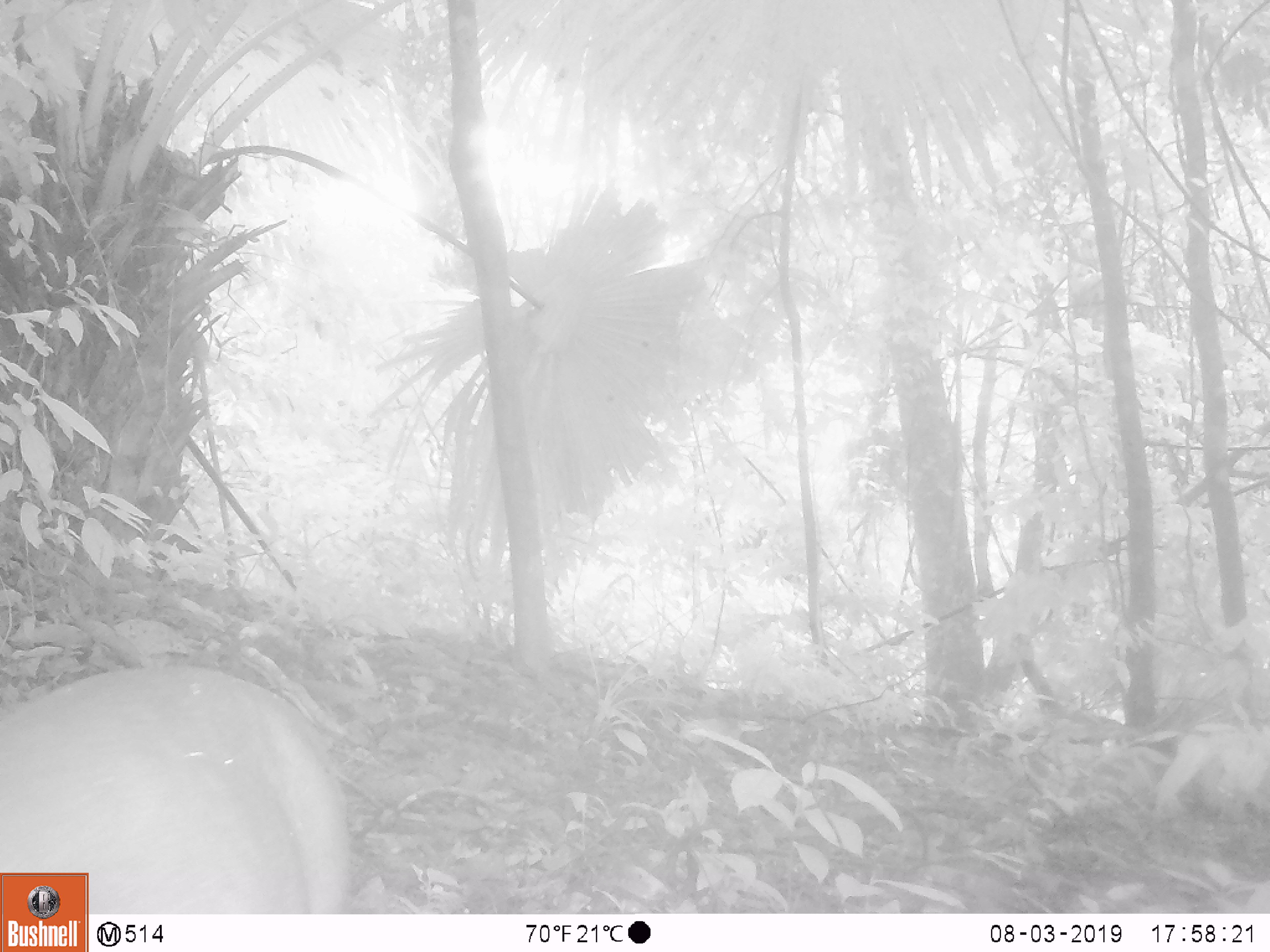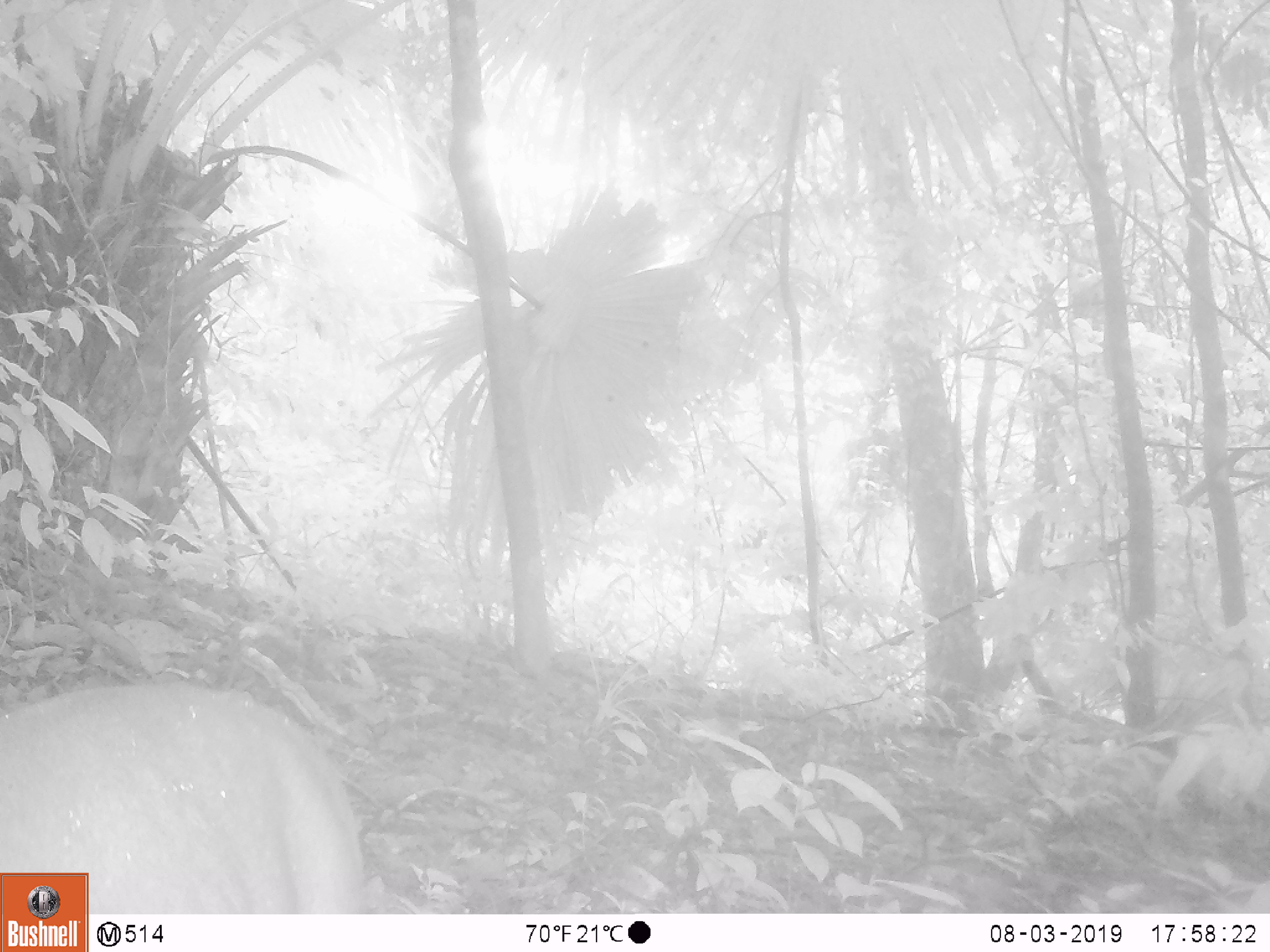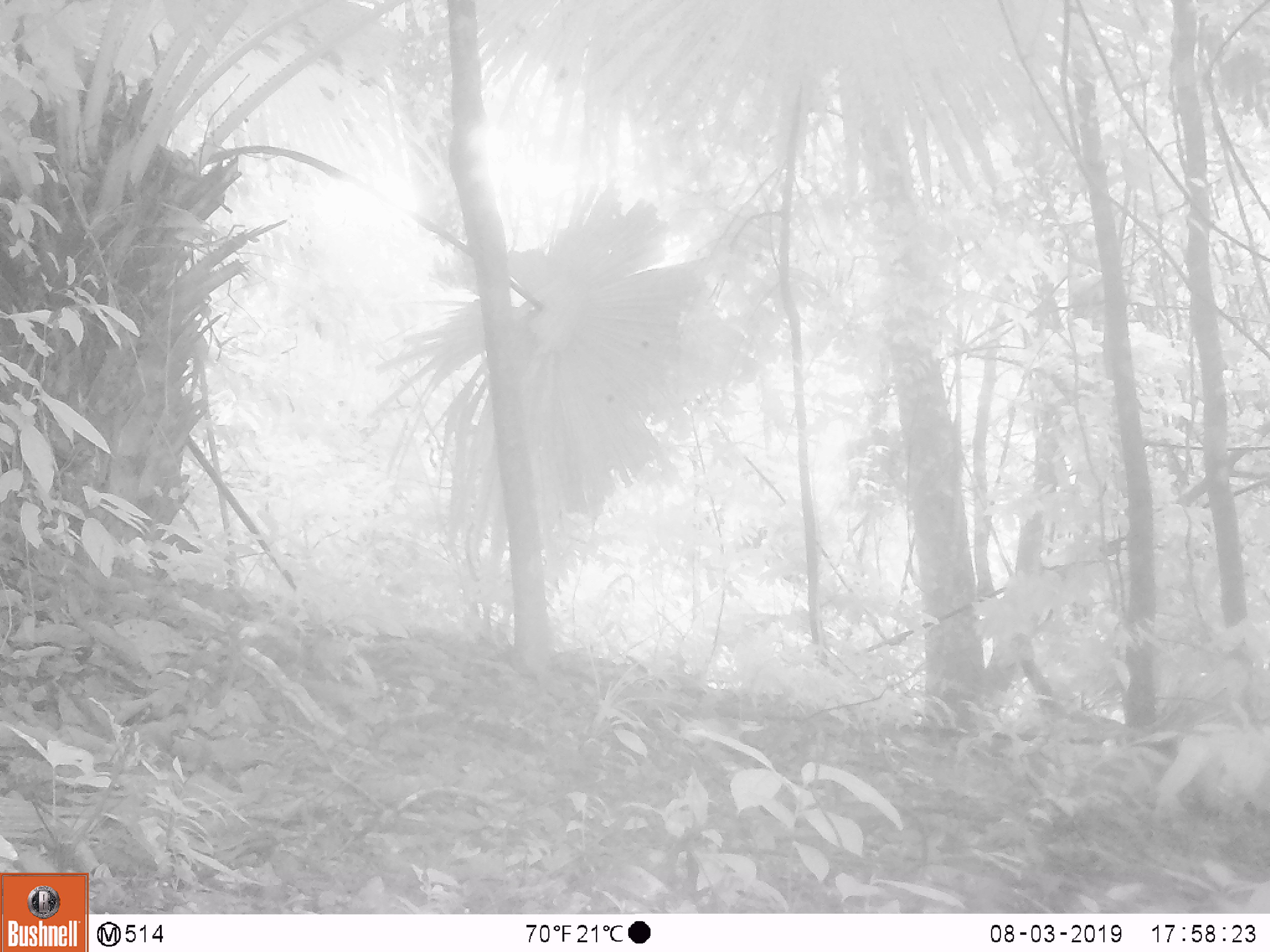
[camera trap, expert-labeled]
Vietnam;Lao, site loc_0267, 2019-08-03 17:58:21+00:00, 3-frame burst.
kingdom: Animalia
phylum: Chordata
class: Mammalia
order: Artiodactyla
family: Cervidae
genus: Muntiacus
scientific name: Muntiacus rooseveltorum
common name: roosevelt's muntjac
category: roosevelts muntjac group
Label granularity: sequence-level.